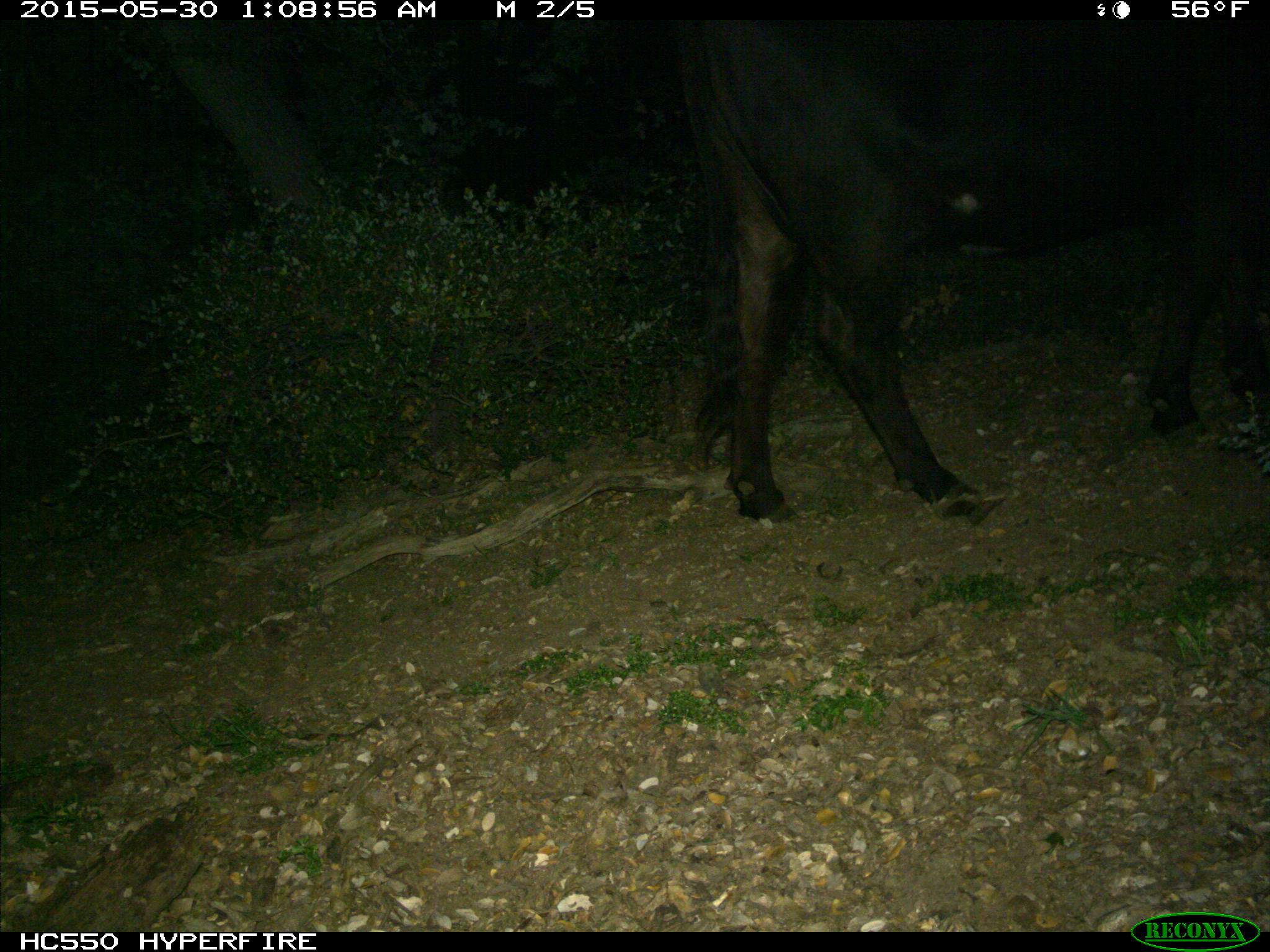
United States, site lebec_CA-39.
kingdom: Animalia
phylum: Chordata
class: Mammalia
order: Artiodactyla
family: Bovidae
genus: Bos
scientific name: Bos taurus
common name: domestic cow